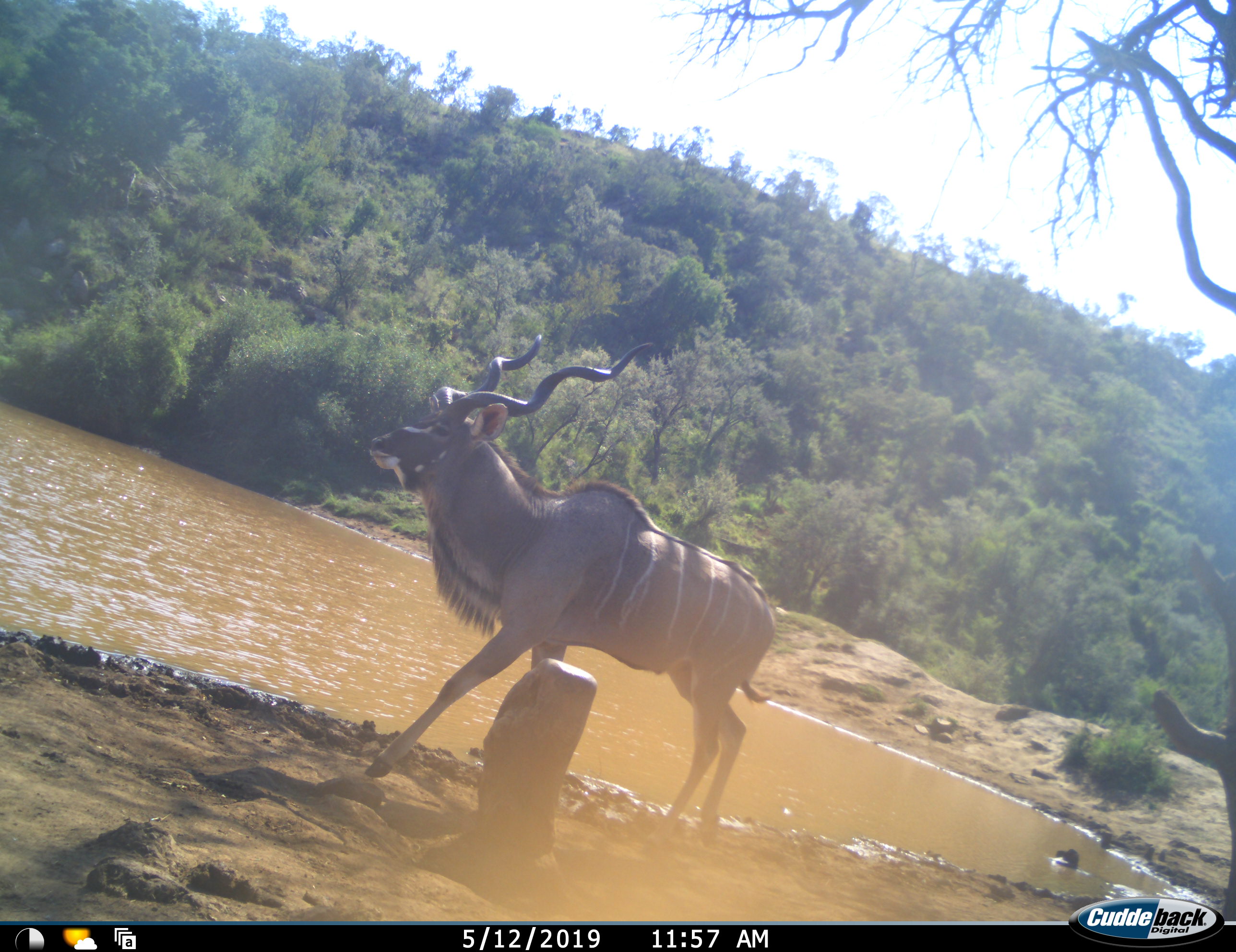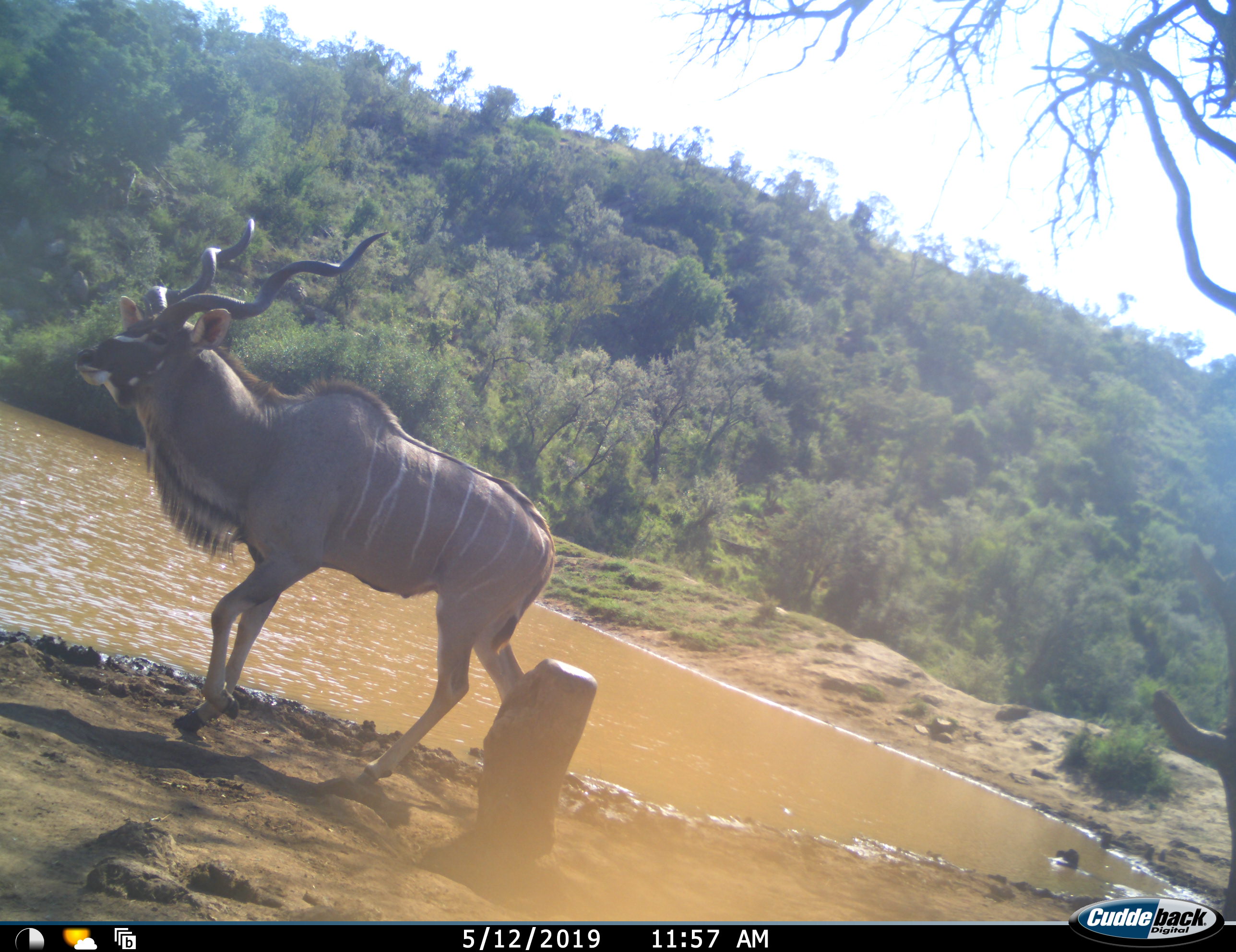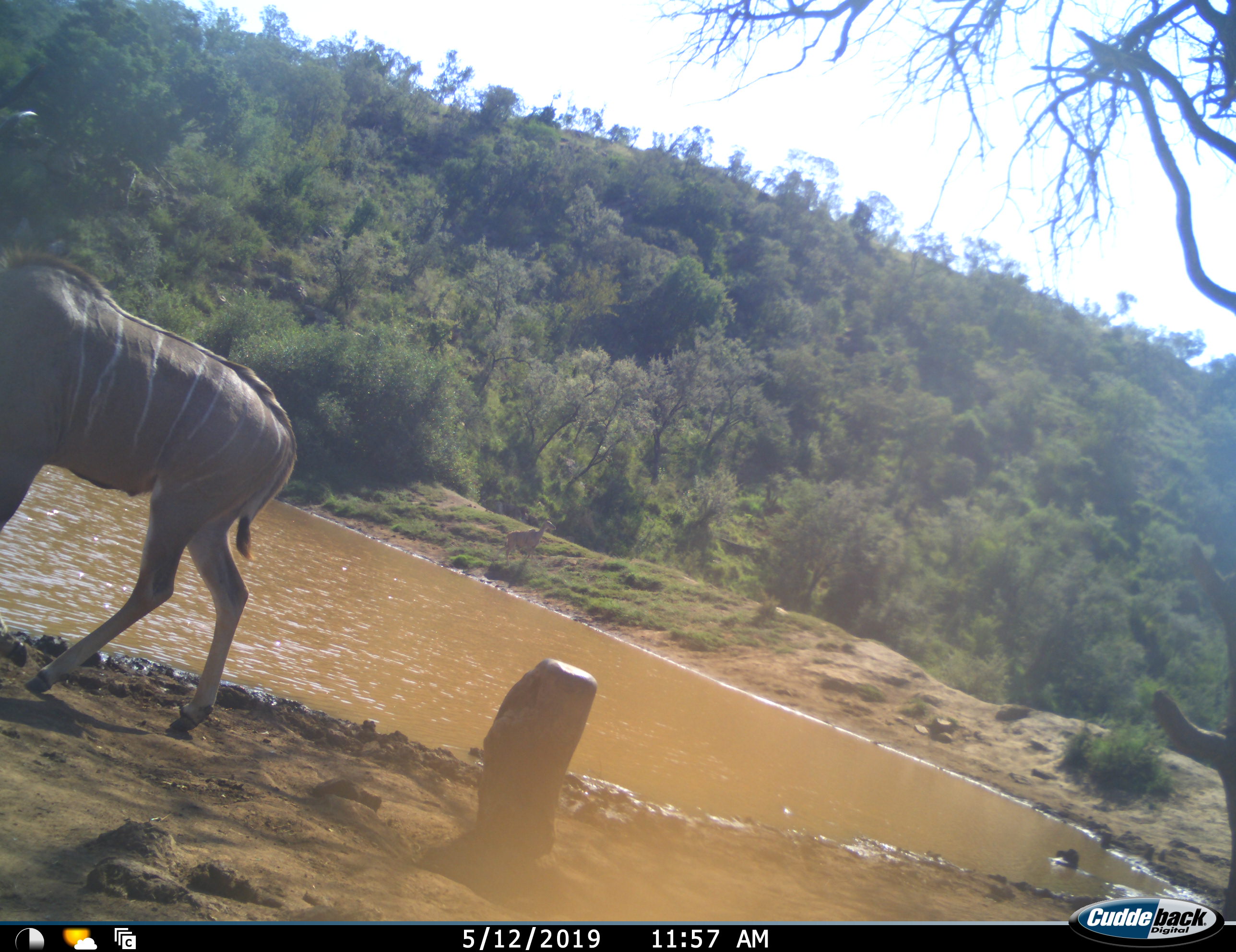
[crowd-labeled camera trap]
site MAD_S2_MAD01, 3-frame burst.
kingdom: Animalia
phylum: Chordata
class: Mammalia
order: Artiodactyla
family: Bovidae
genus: Tragelaphus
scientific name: Tragelaphus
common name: kudu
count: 1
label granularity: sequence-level